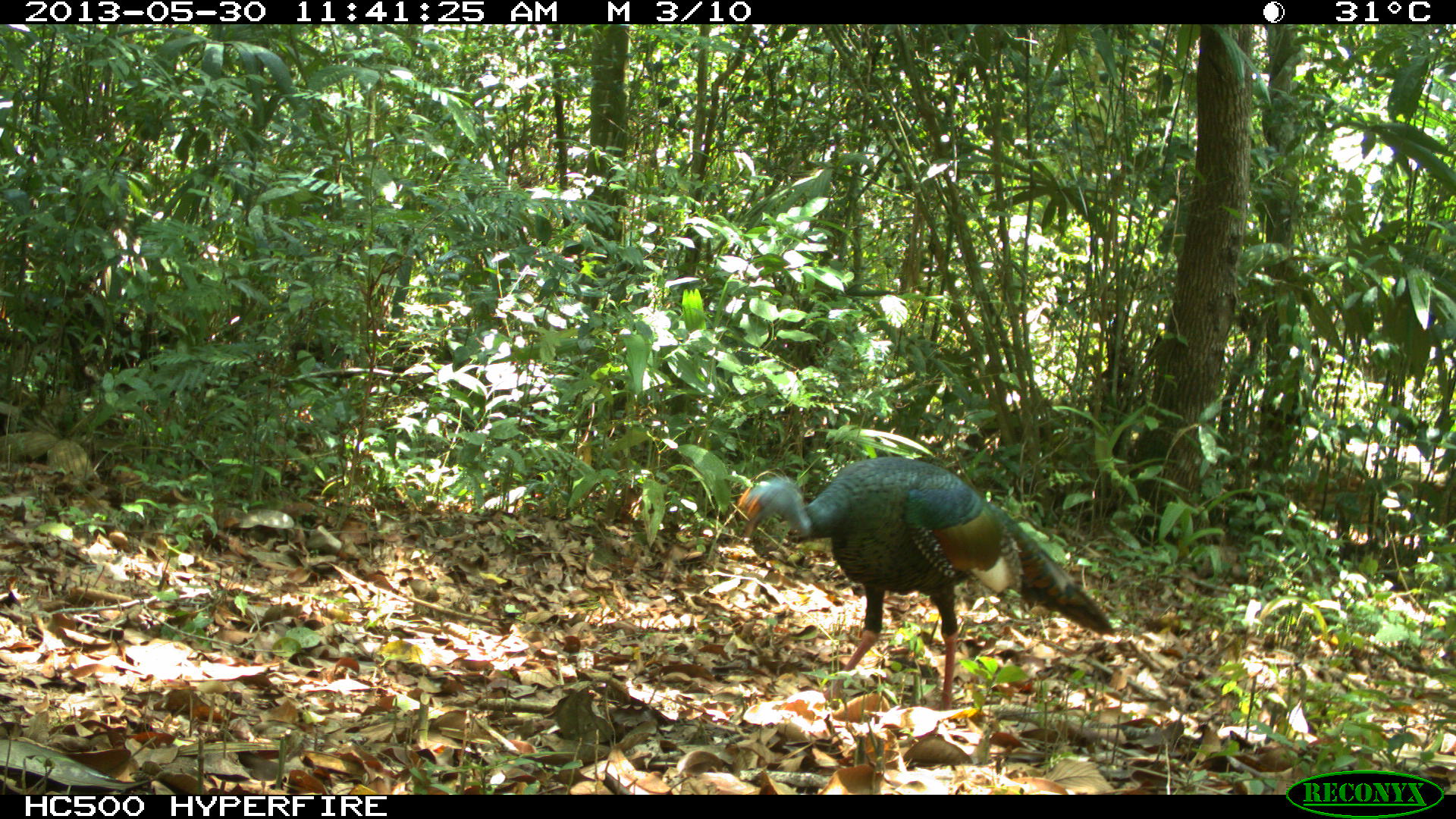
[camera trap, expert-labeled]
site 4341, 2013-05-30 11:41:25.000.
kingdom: Animalia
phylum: Chordata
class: Aves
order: Galliformes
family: Phasianidae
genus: Meleagris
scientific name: Meleagris ocellata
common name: ocellated turkey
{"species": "Meleagris ocellata (ocellated turkey)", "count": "1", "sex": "male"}